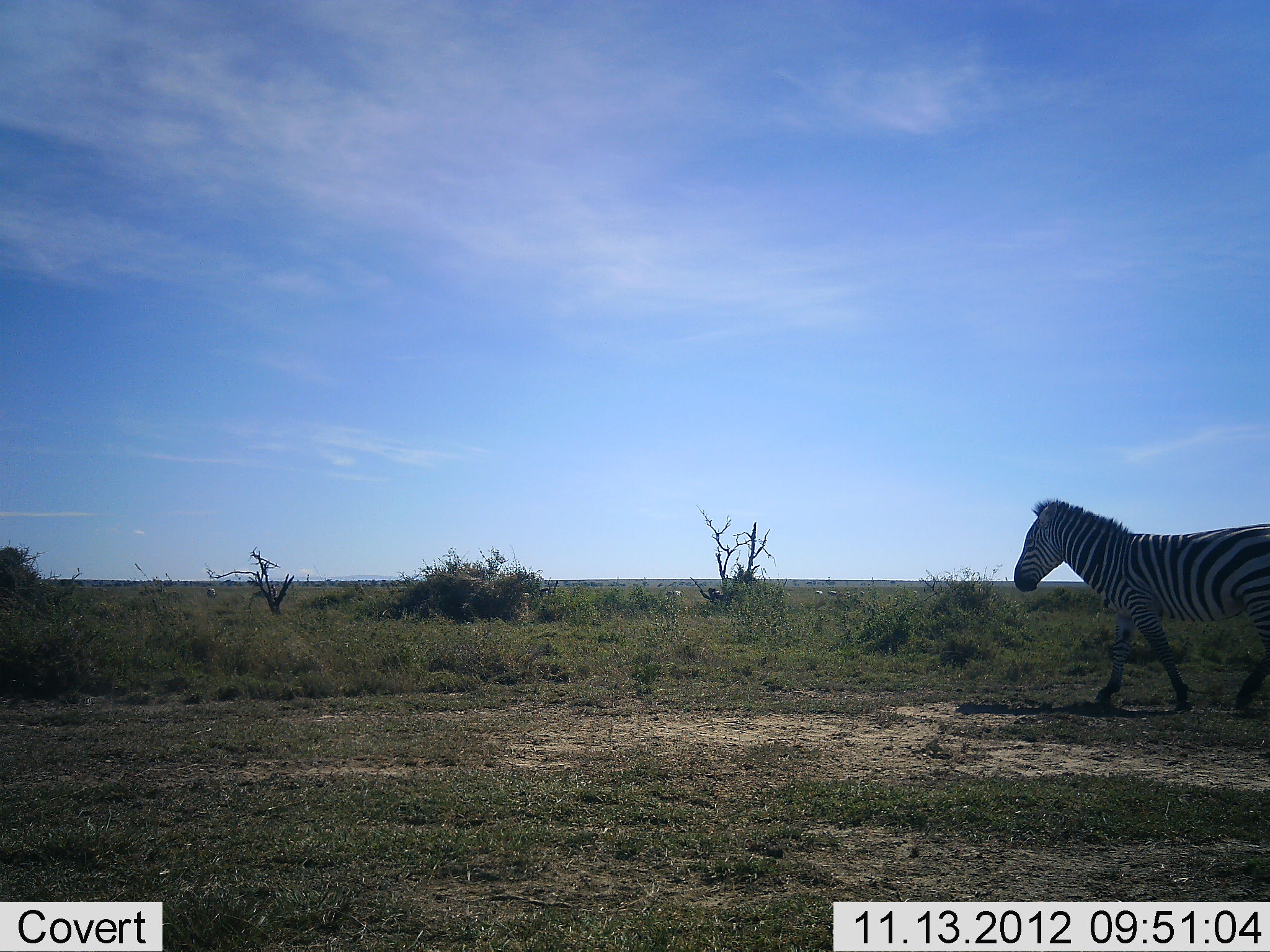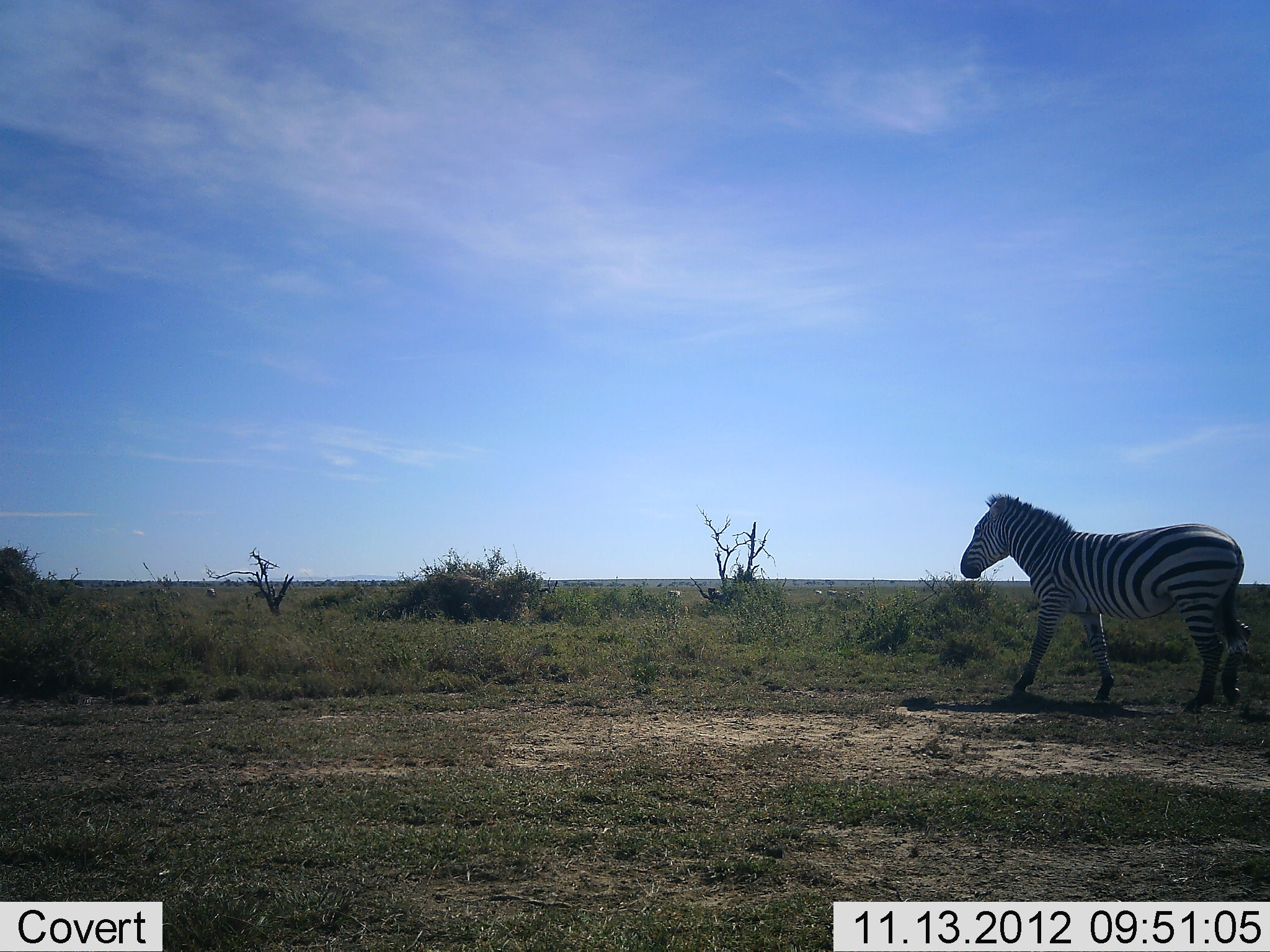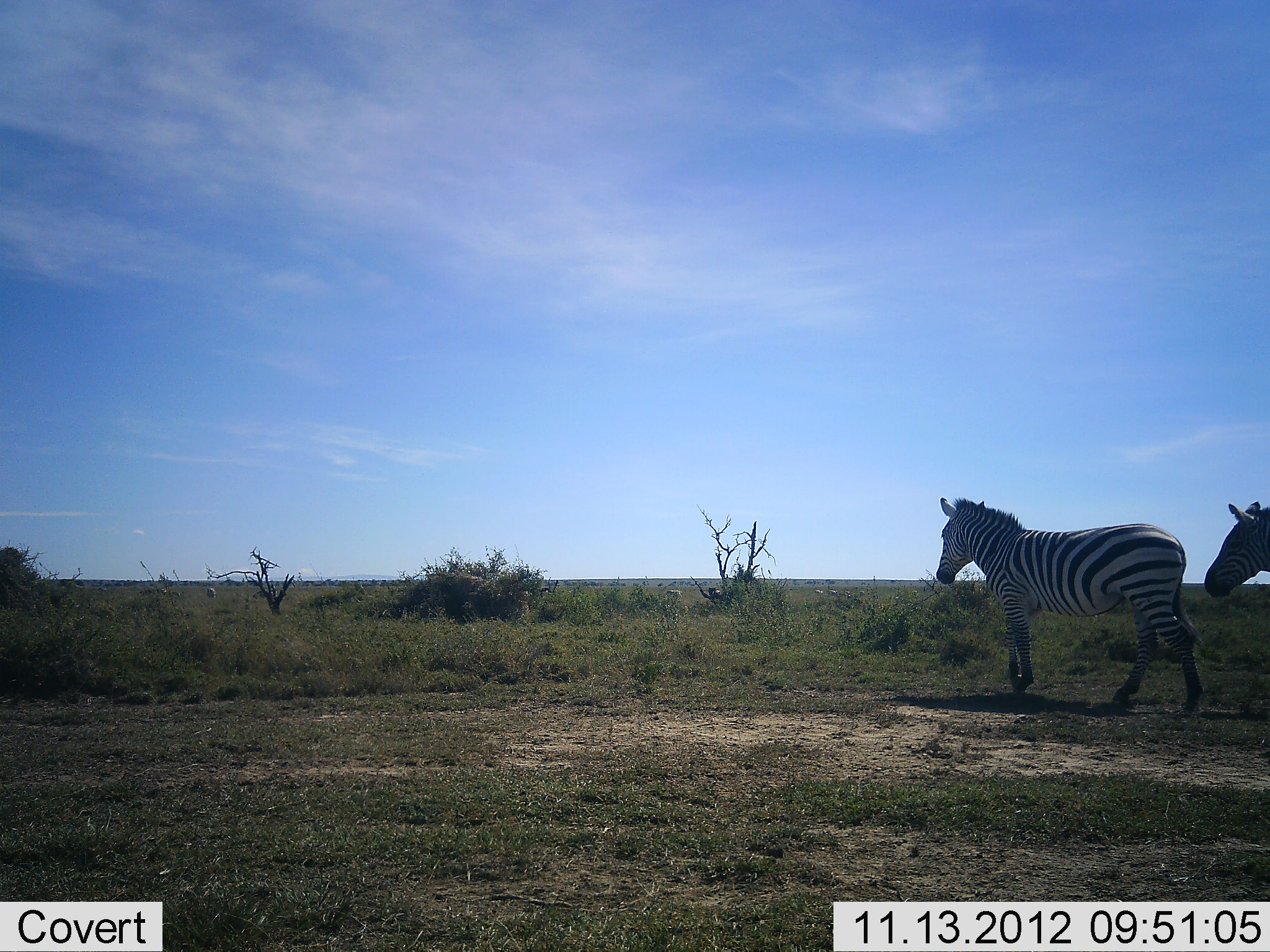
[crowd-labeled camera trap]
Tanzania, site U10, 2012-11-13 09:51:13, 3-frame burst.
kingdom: Animalia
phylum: Chordata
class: Mammalia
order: Perissodactyla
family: Equidae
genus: Equus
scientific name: Equus quagga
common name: plains zebra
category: zebra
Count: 2.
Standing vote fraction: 0%.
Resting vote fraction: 0%.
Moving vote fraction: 100%.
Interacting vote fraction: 0%.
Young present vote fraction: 0%.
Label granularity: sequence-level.